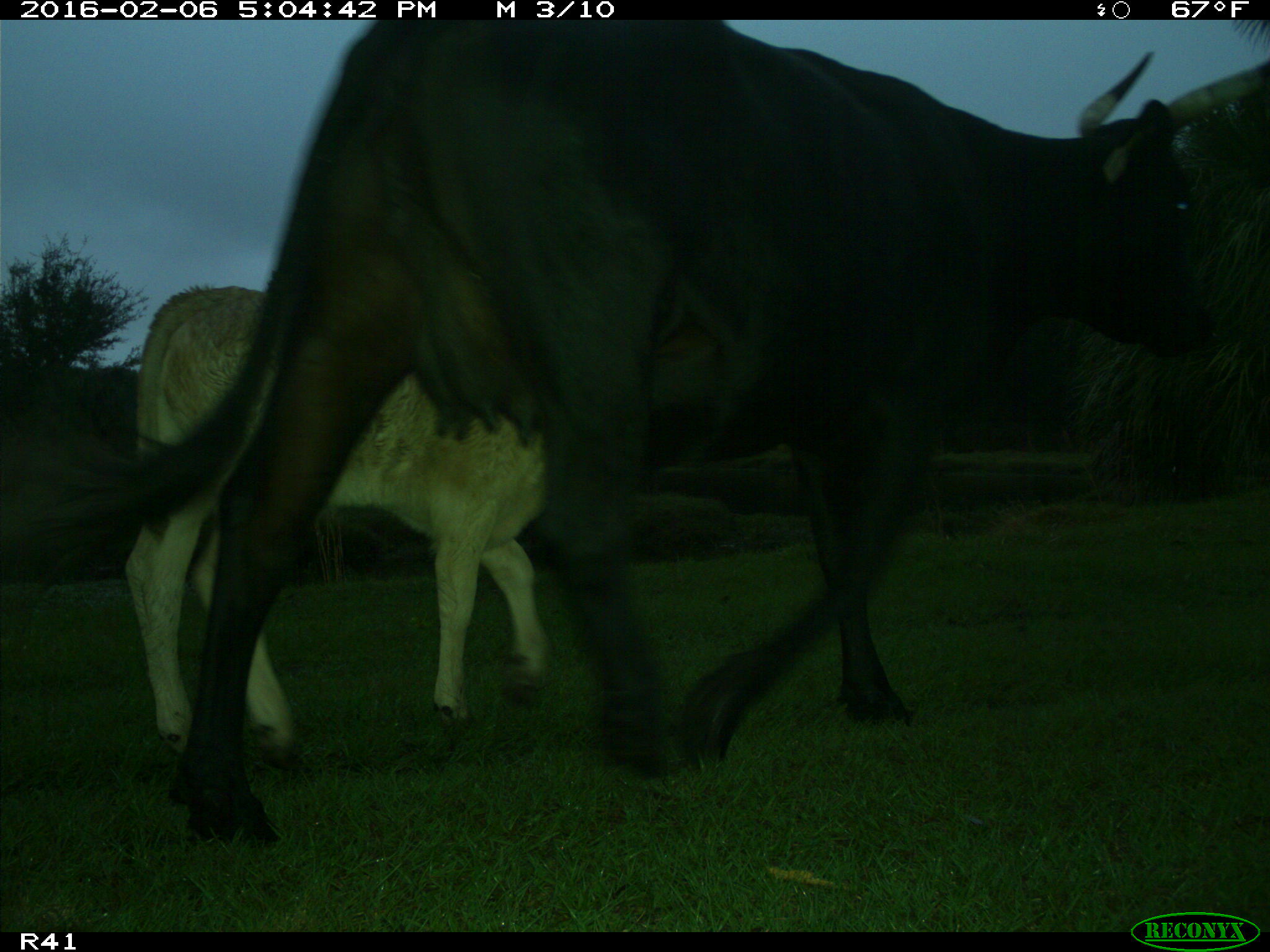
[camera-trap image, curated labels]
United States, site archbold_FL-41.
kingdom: Animalia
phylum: Chordata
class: Mammalia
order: Artiodactyla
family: Bovidae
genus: Bos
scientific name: Bos taurus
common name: domestic cow